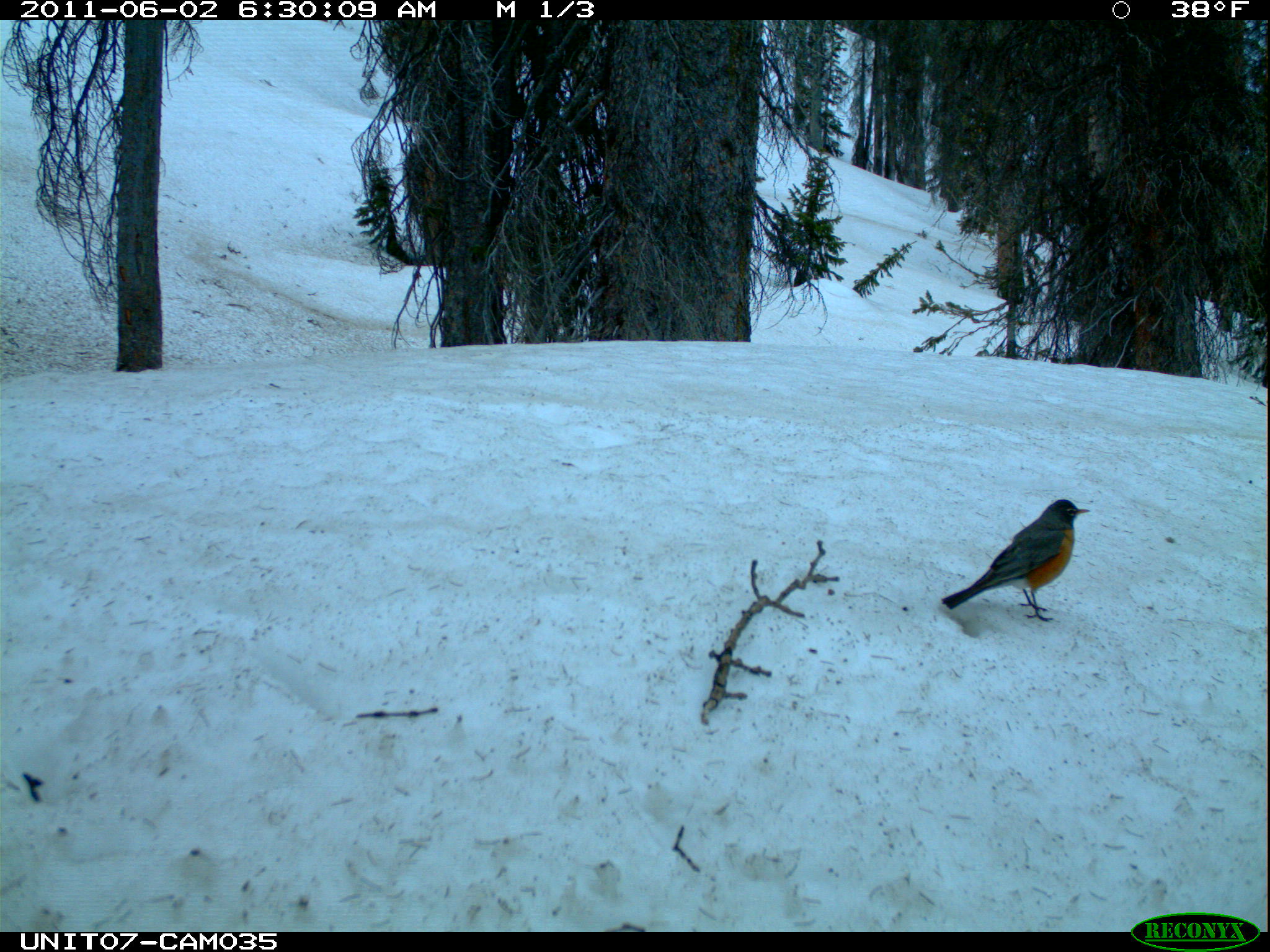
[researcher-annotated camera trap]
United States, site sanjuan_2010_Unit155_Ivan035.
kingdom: Animalia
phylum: Chordata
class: Aves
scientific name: Aves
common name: birds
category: unidentified bird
Unidentified bird (birds) (Aves).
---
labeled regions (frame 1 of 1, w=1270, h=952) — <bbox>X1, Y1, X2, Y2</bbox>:
animal: <bbox>942, 498, 1093, 625</bbox>